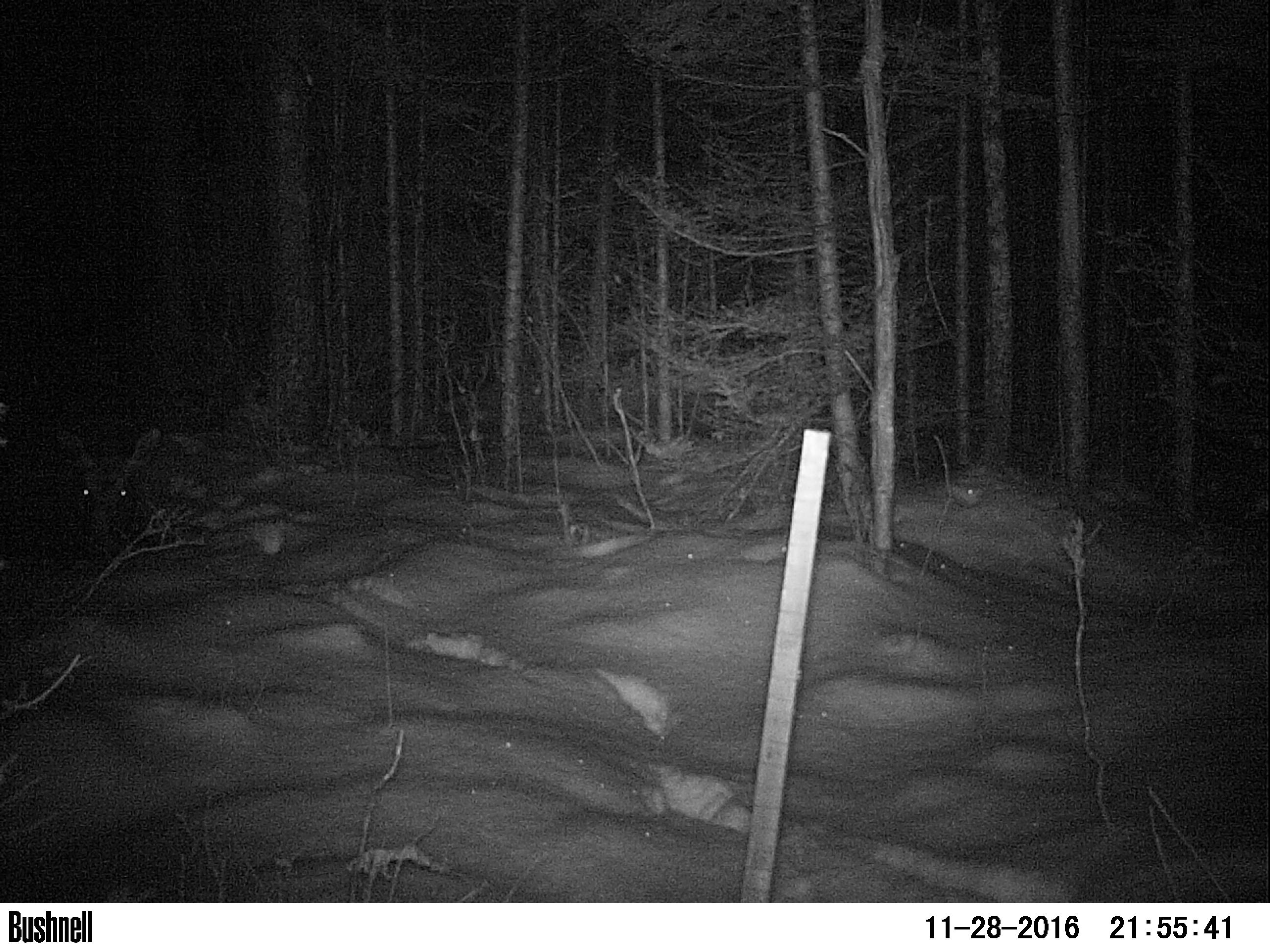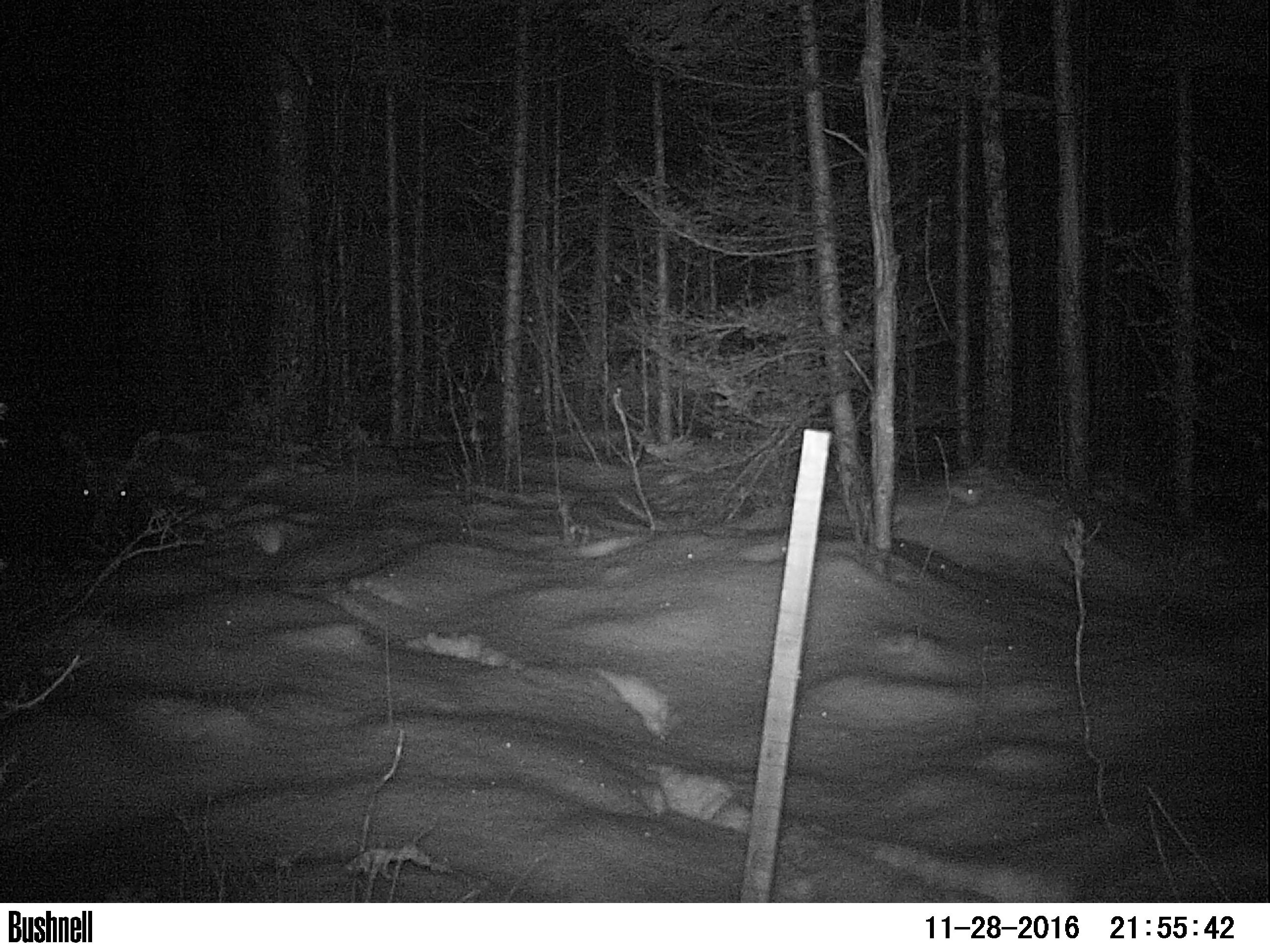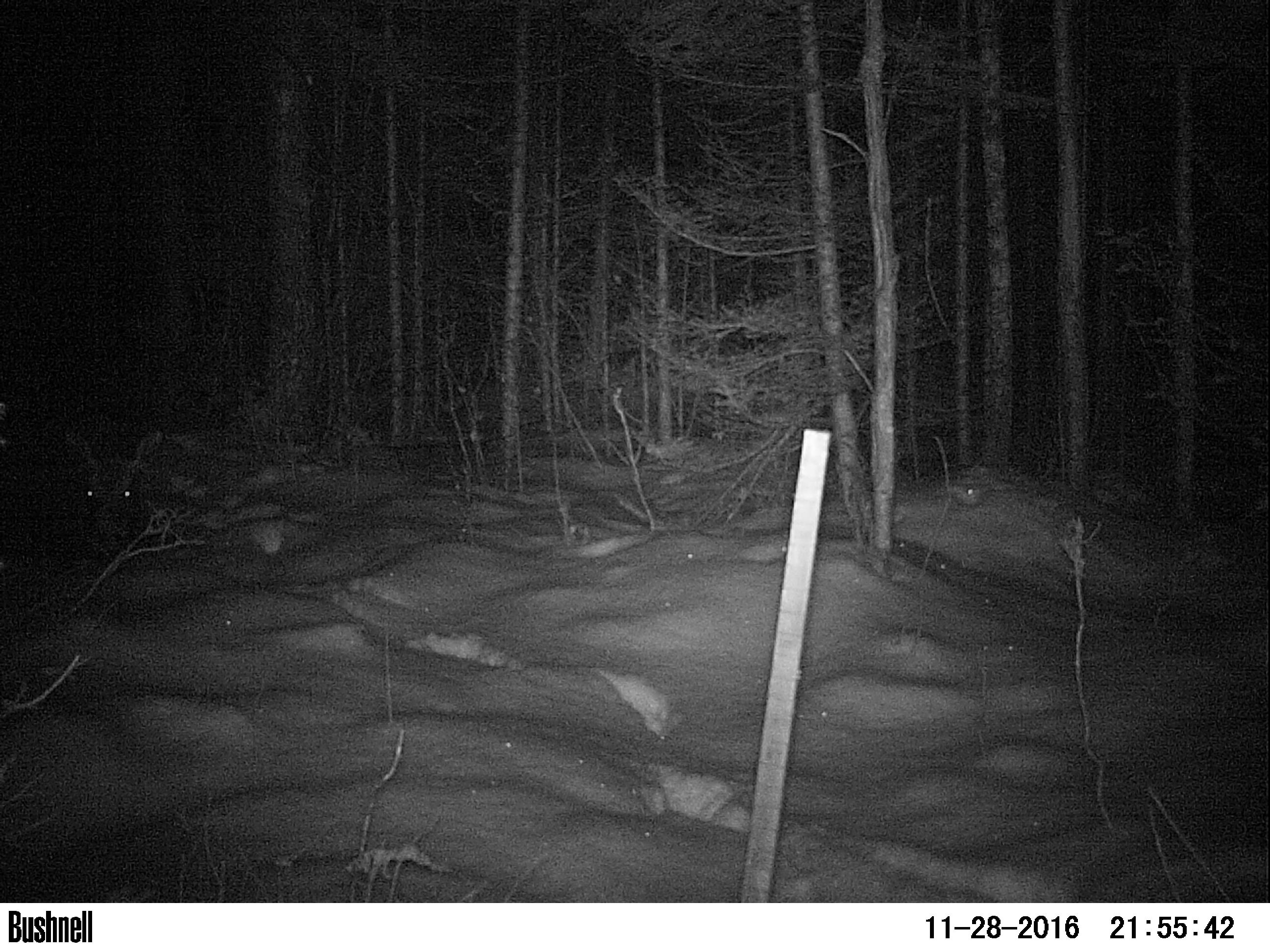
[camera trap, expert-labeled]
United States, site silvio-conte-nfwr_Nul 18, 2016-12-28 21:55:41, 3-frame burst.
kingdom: Animalia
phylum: Chordata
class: Mammalia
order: Artiodactyla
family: Cervidae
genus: Alces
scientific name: Alces alces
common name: moose